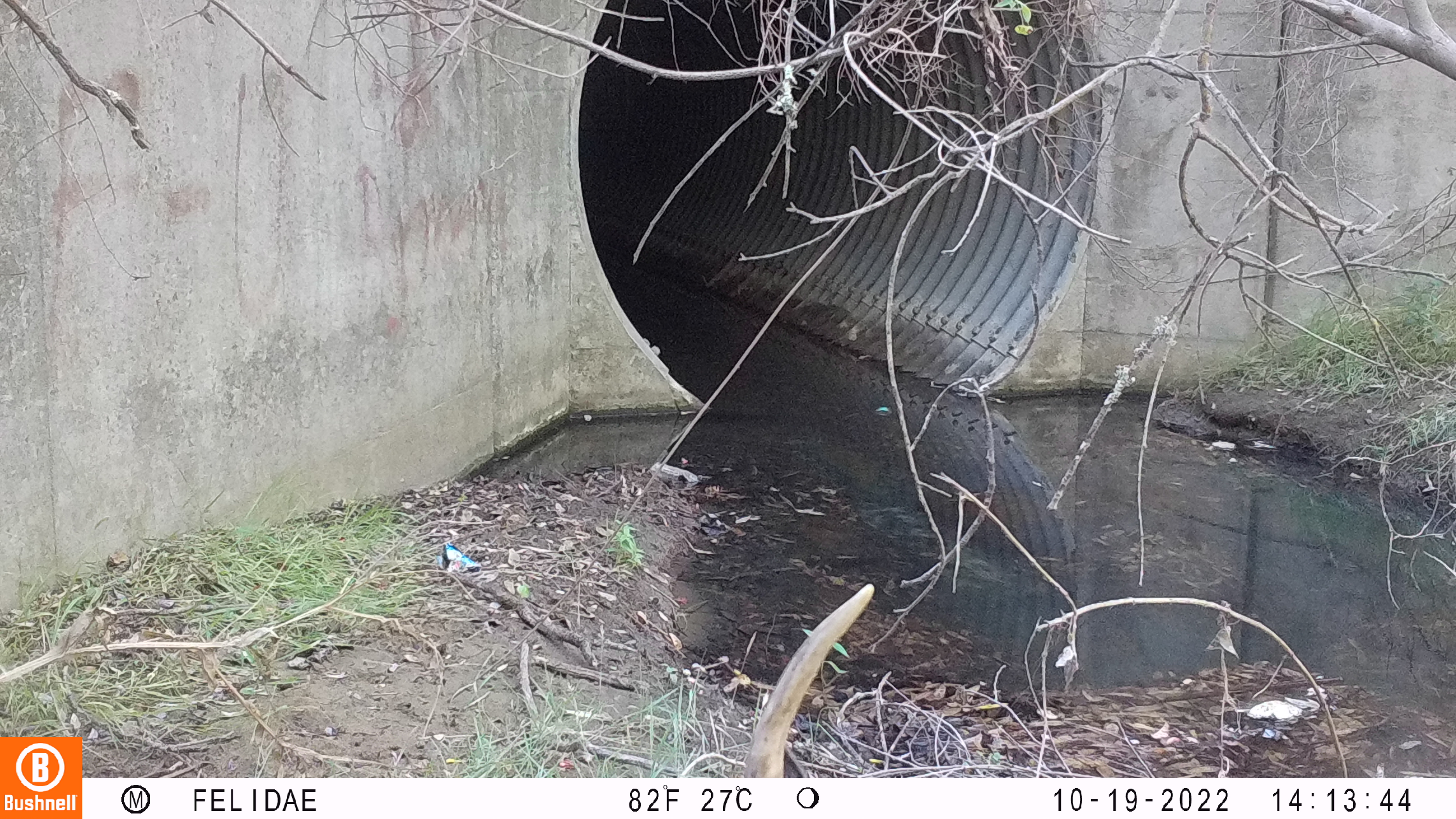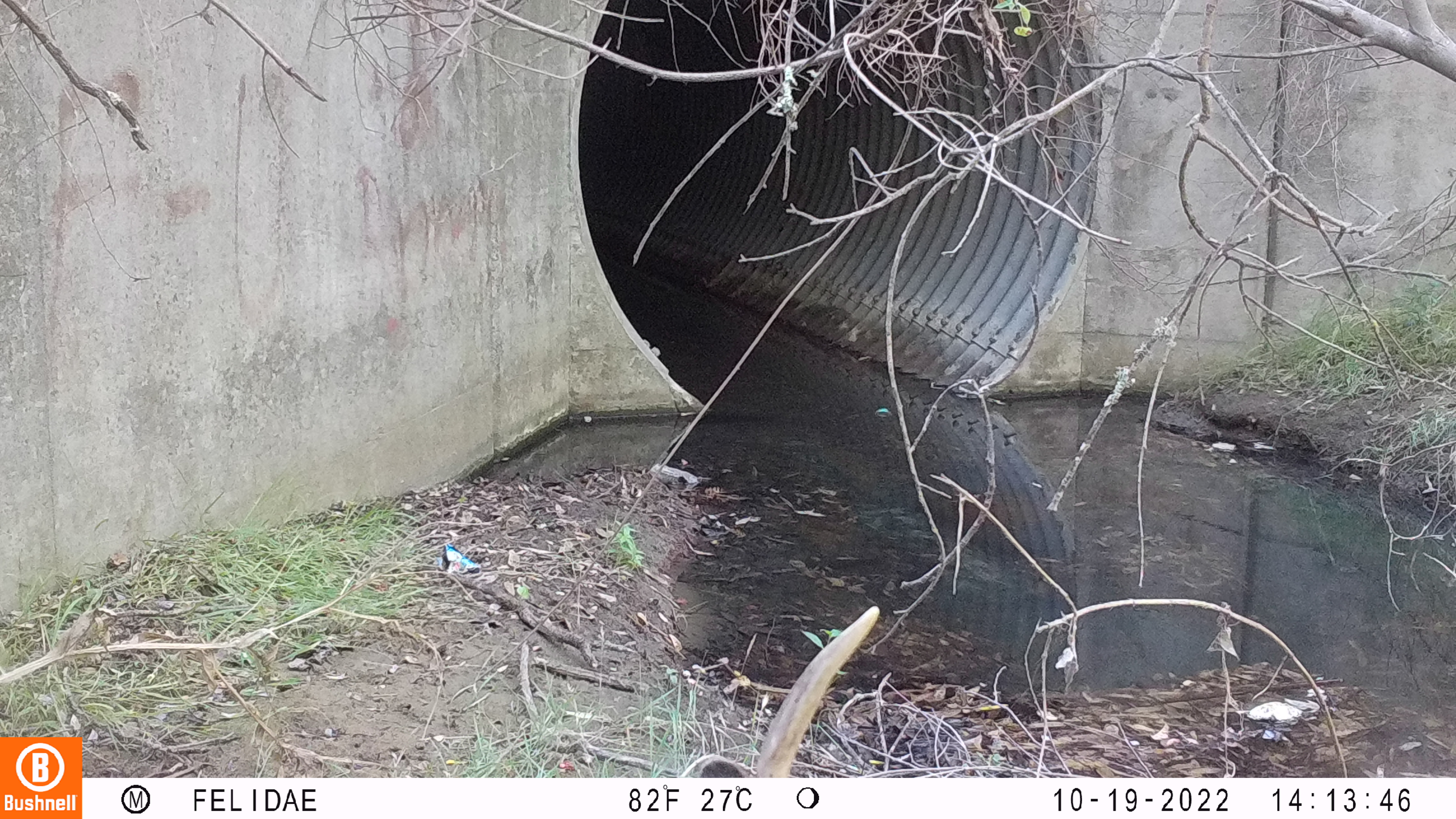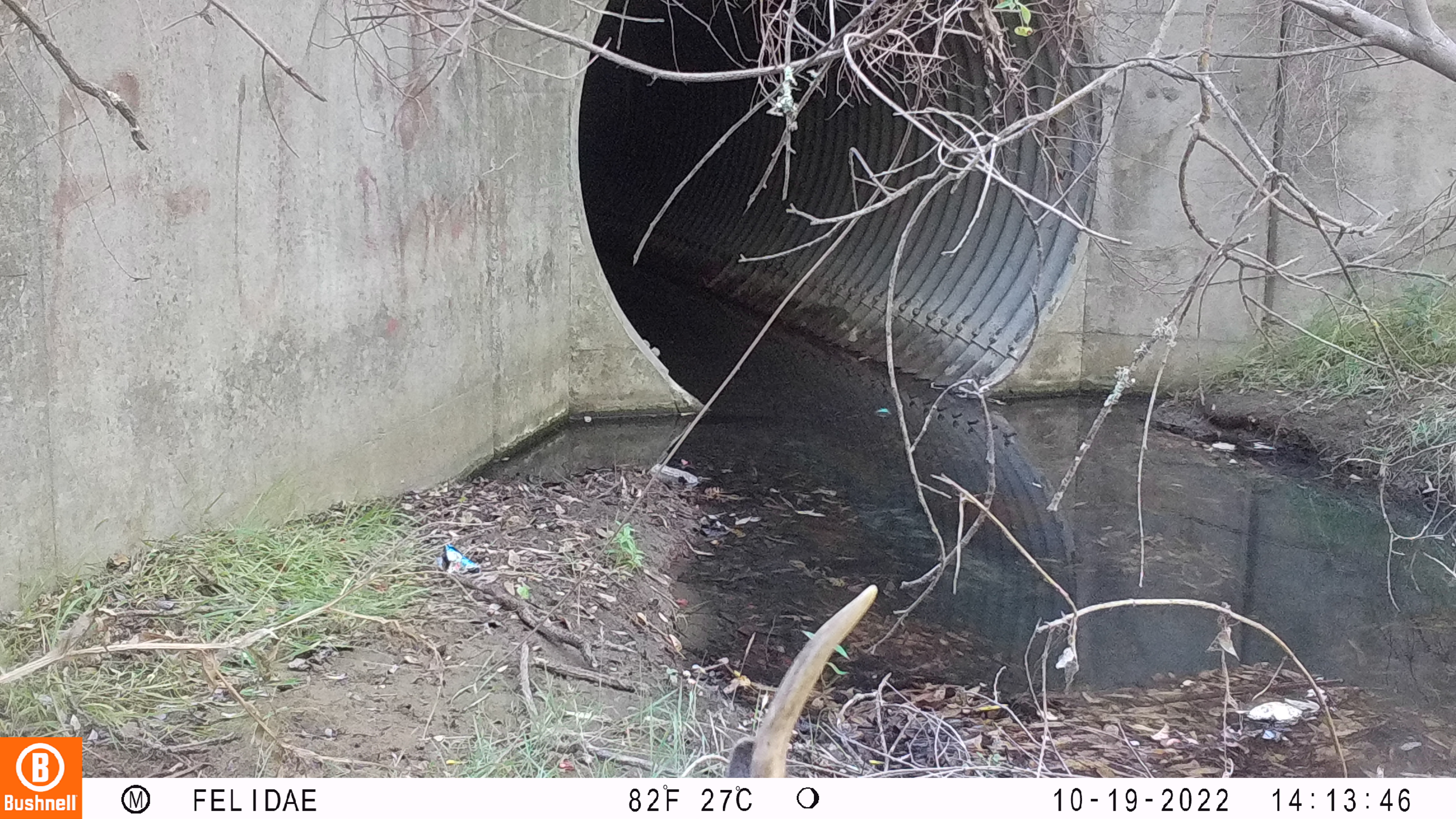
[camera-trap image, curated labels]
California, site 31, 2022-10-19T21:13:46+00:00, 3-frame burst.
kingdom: Animalia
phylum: Chordata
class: Mammalia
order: Artiodactyla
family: Cervidae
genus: Odocoileus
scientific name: Odocoileus hemionus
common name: mule deer